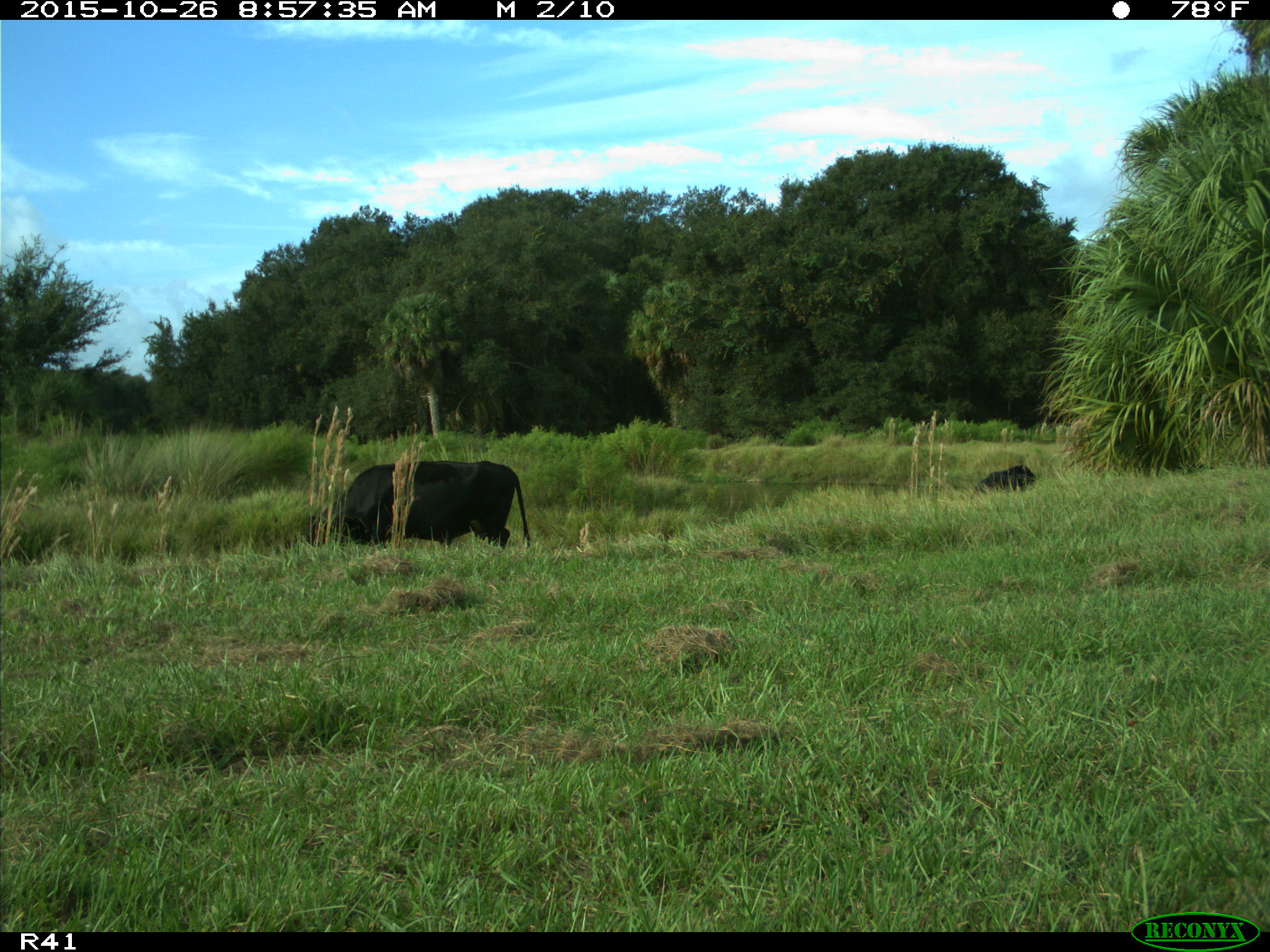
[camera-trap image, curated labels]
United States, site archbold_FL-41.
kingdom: Animalia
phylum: Chordata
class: Mammalia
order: Artiodactyla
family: Bovidae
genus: Bos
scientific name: Bos taurus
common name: domestic cow